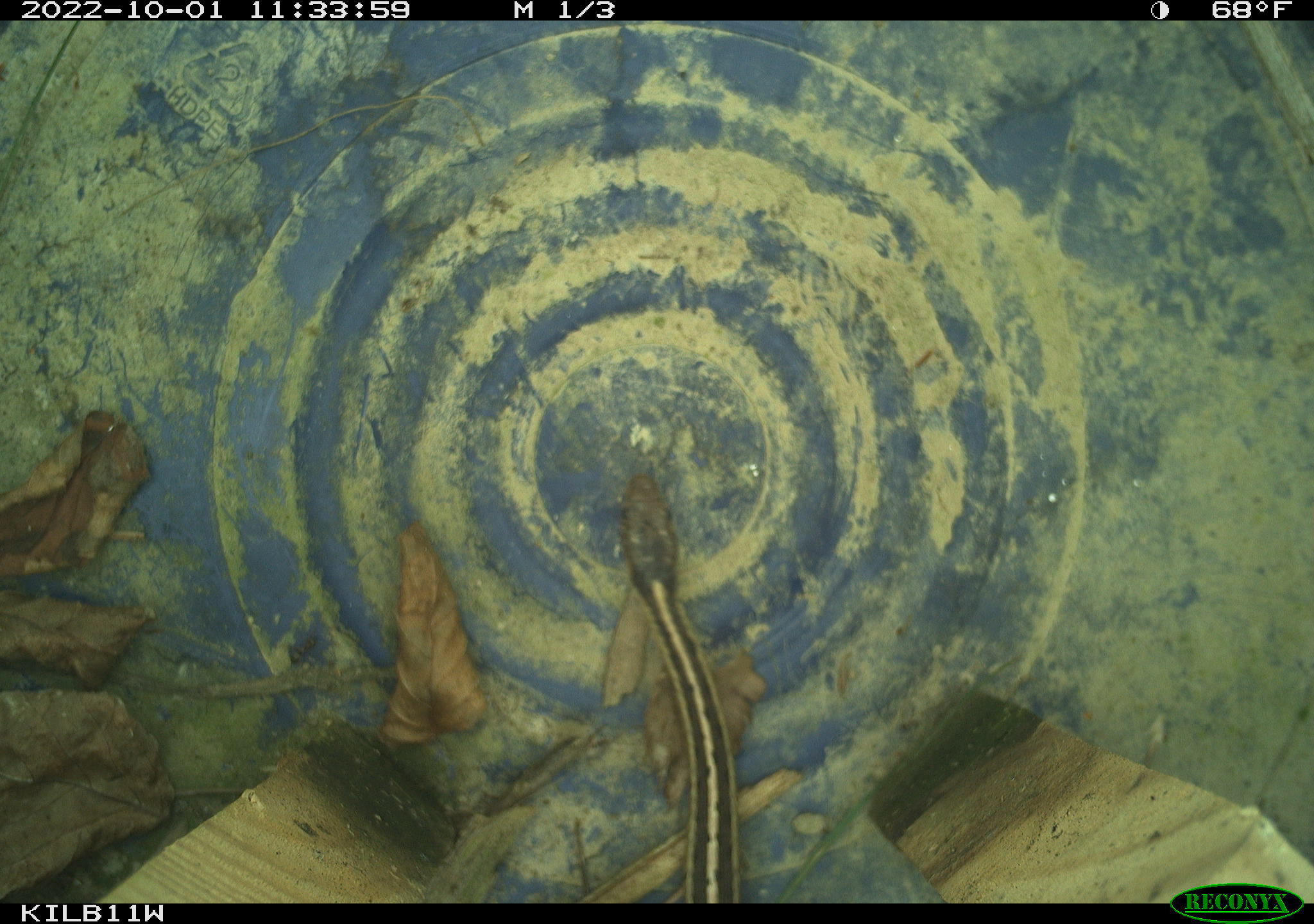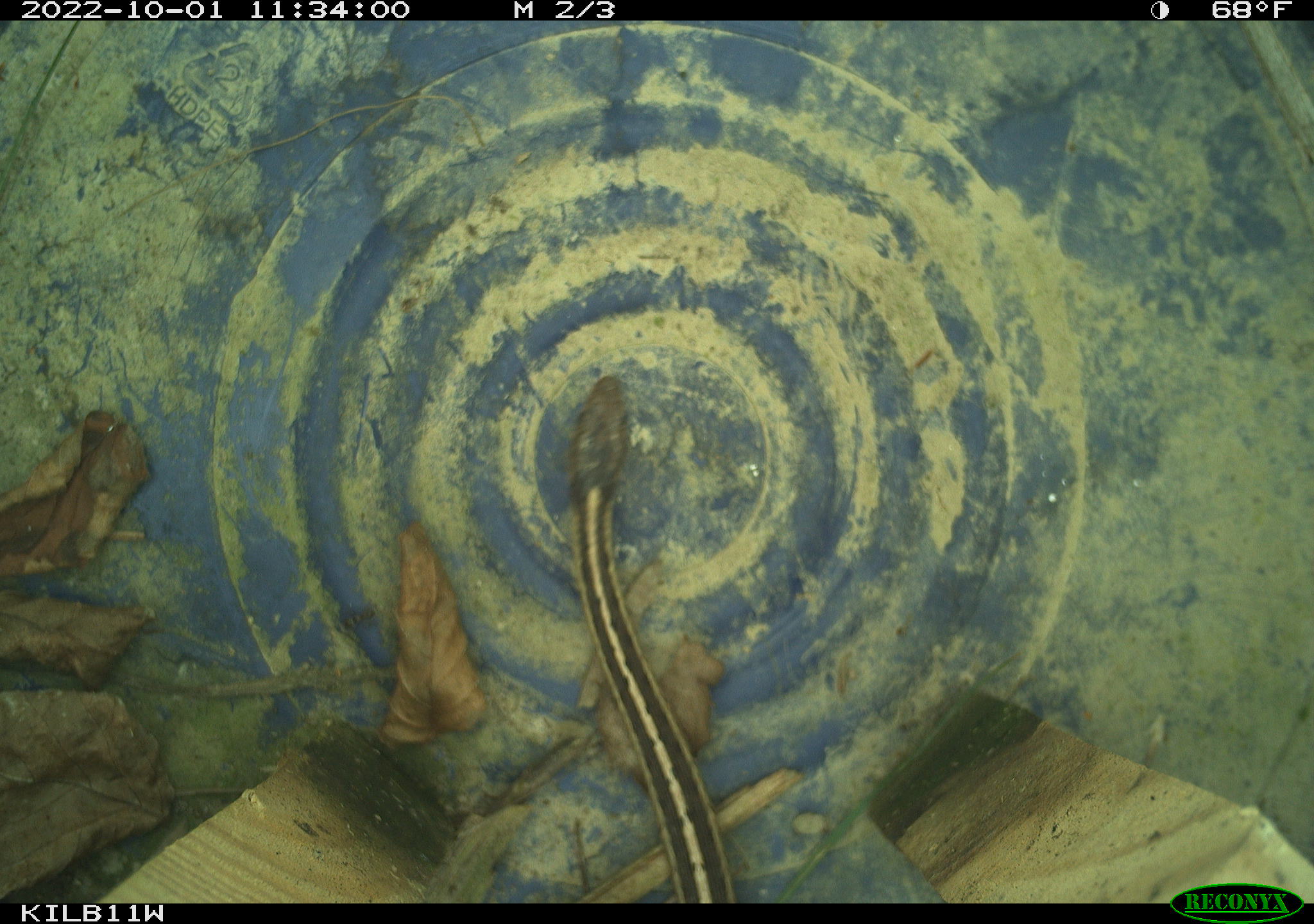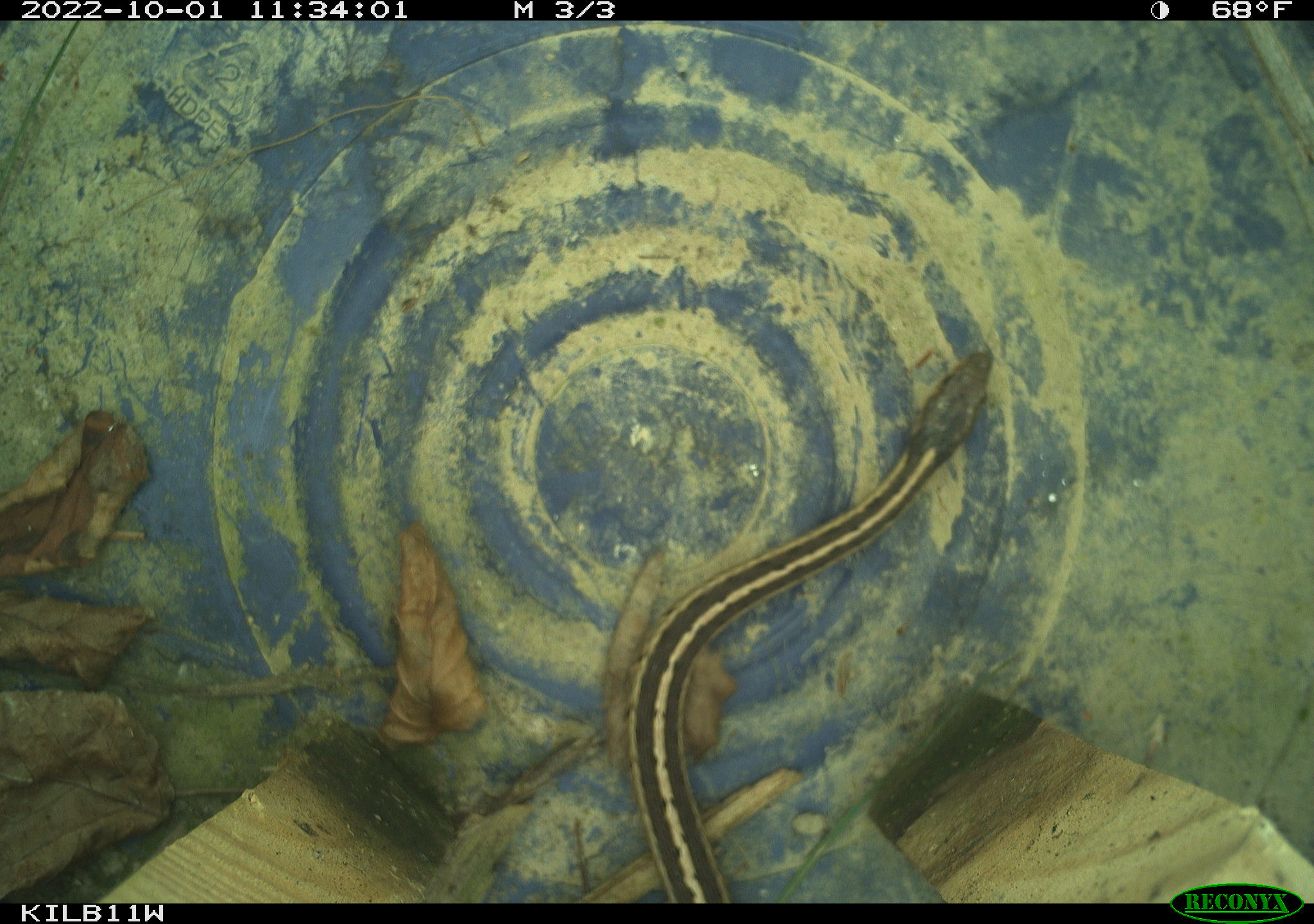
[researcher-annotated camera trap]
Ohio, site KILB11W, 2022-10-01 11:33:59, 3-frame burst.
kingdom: Animalia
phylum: Chordata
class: Reptilia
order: Squamata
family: Colubridae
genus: Thamnophis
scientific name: Thamnophis sirtalis sirtalis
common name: eastern gartersnake